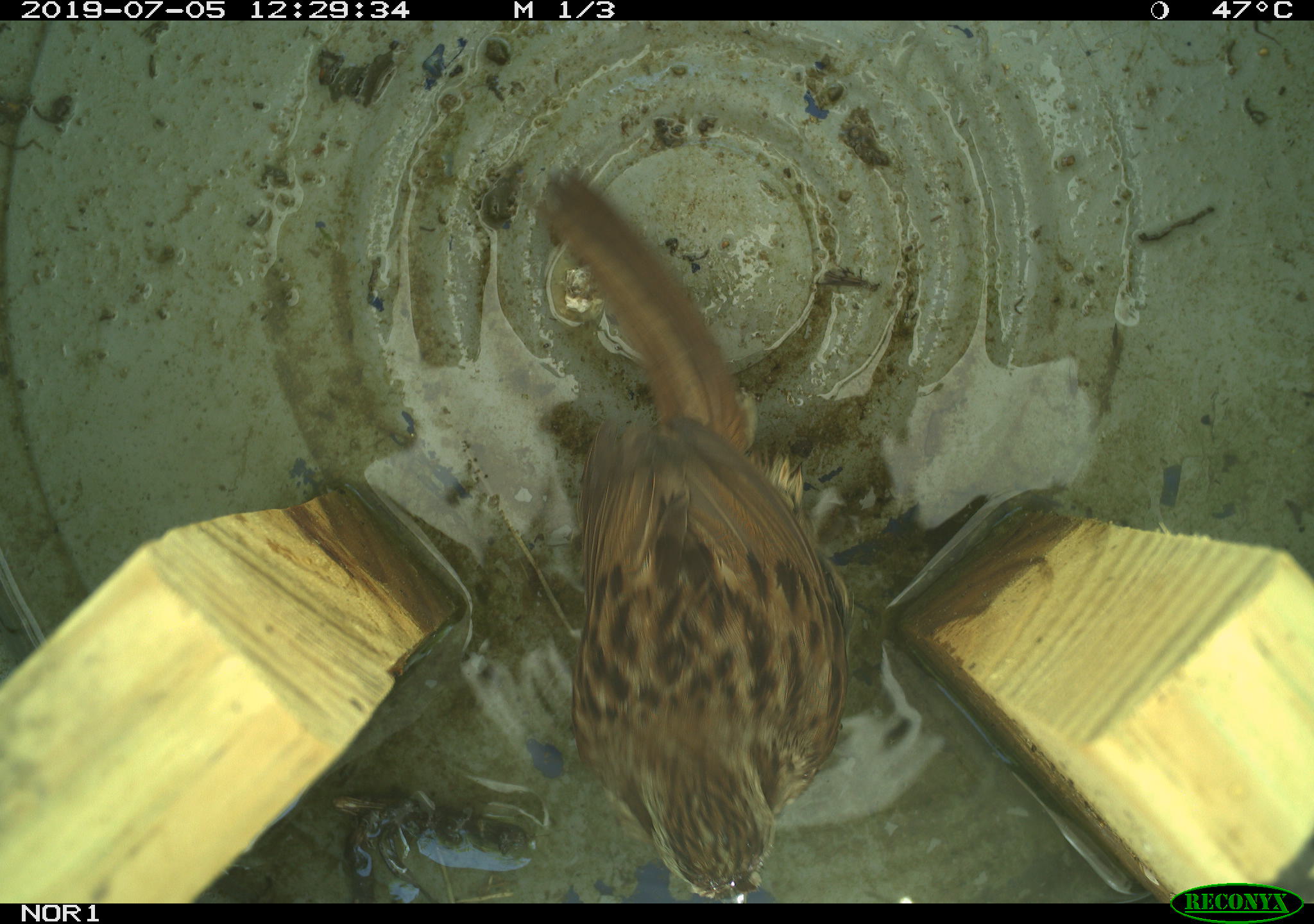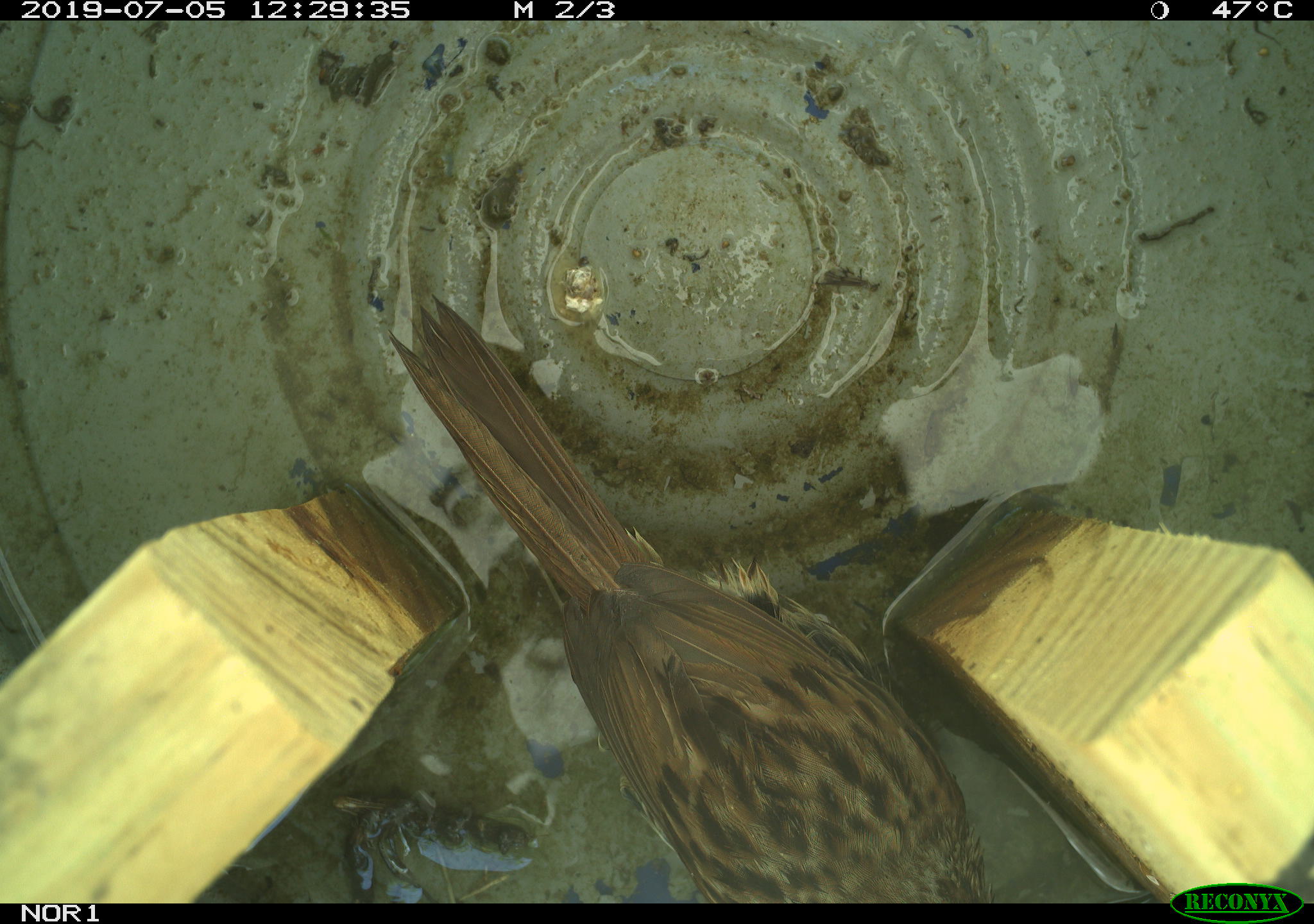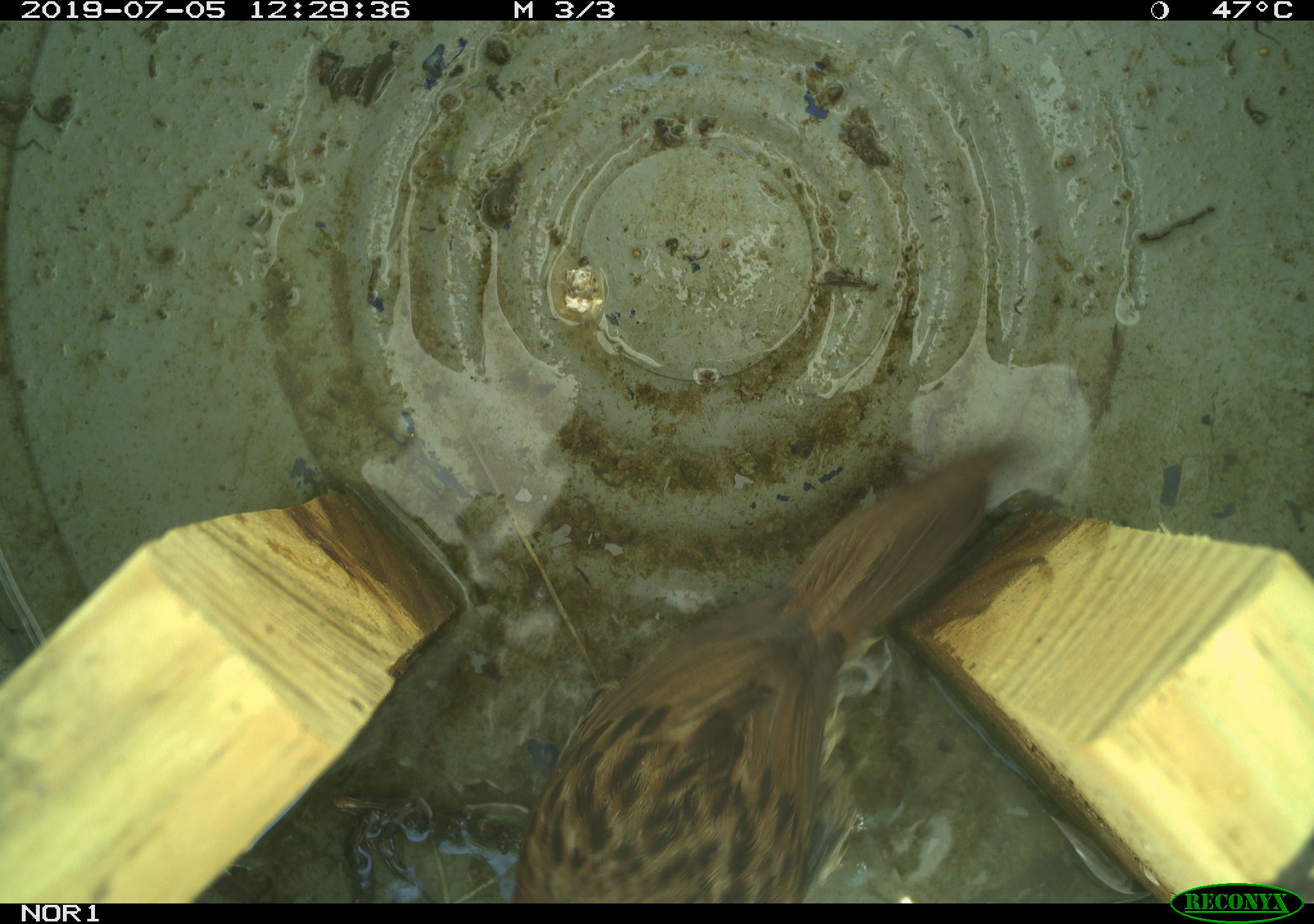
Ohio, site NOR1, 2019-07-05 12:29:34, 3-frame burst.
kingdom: Animalia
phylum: Chordata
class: Aves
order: Passeriformes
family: Passerellidae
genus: Melospiza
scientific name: Melospiza melodia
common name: song sparrow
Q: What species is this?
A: Song sparrow (Melospiza melodia).